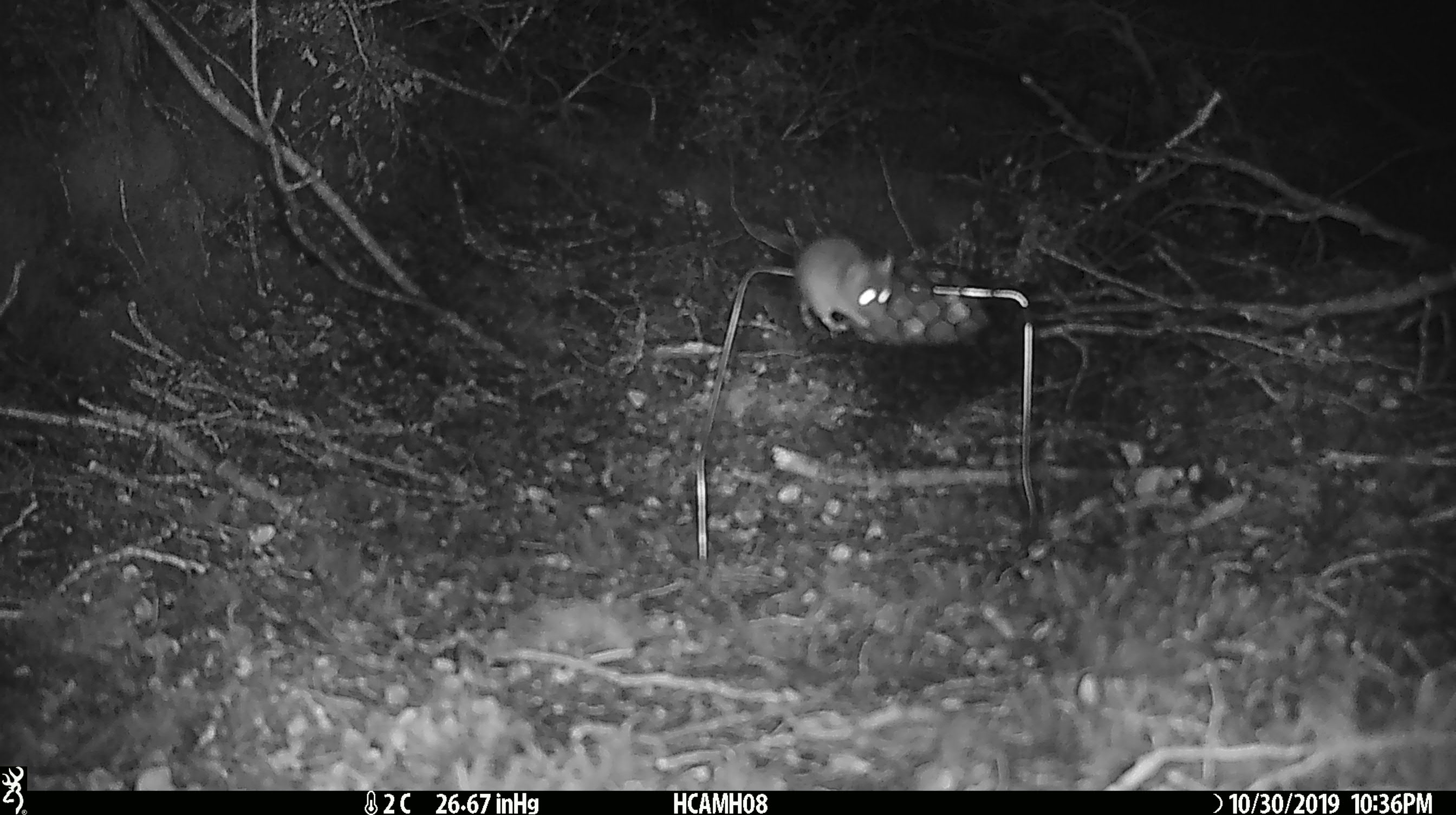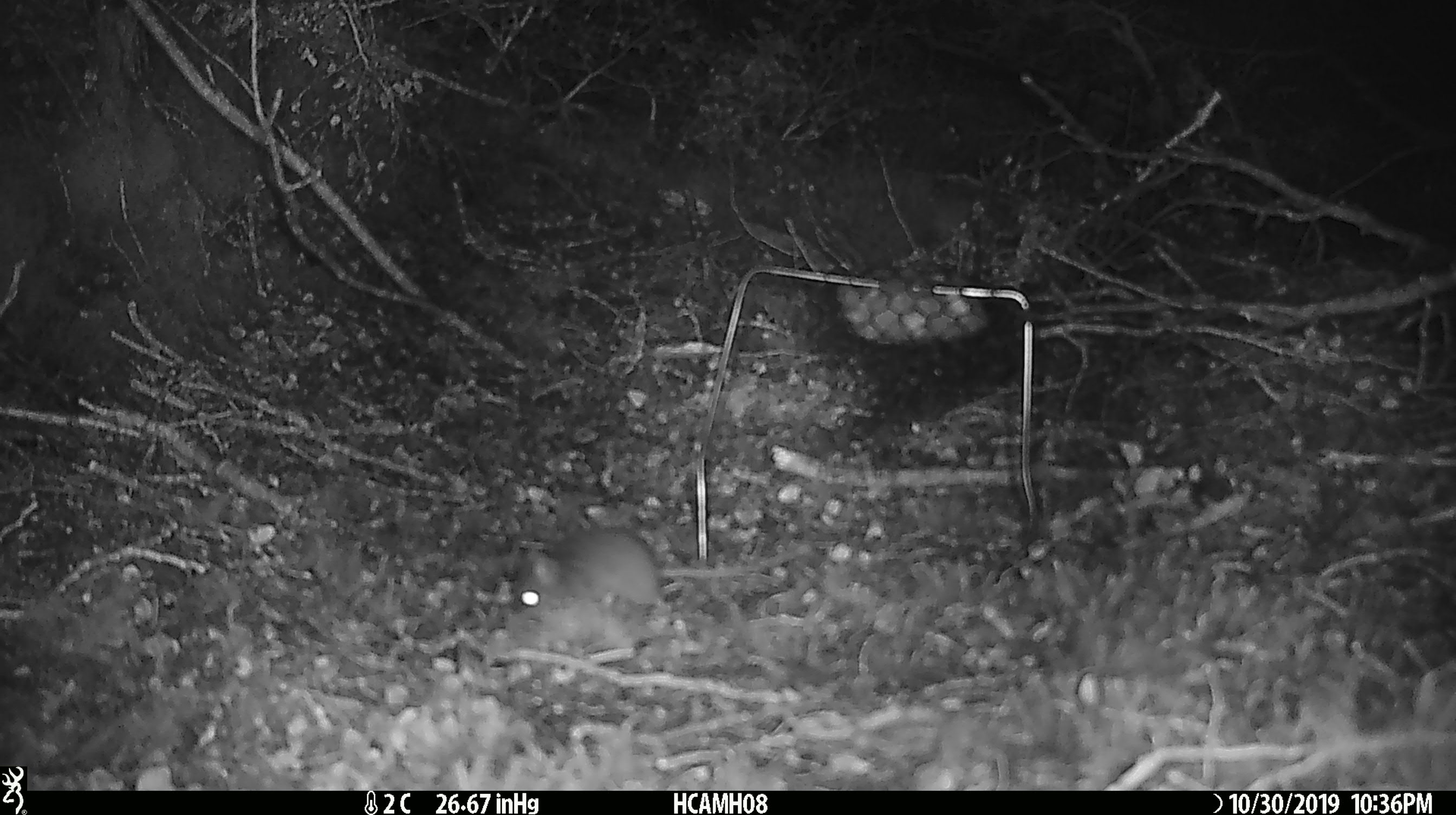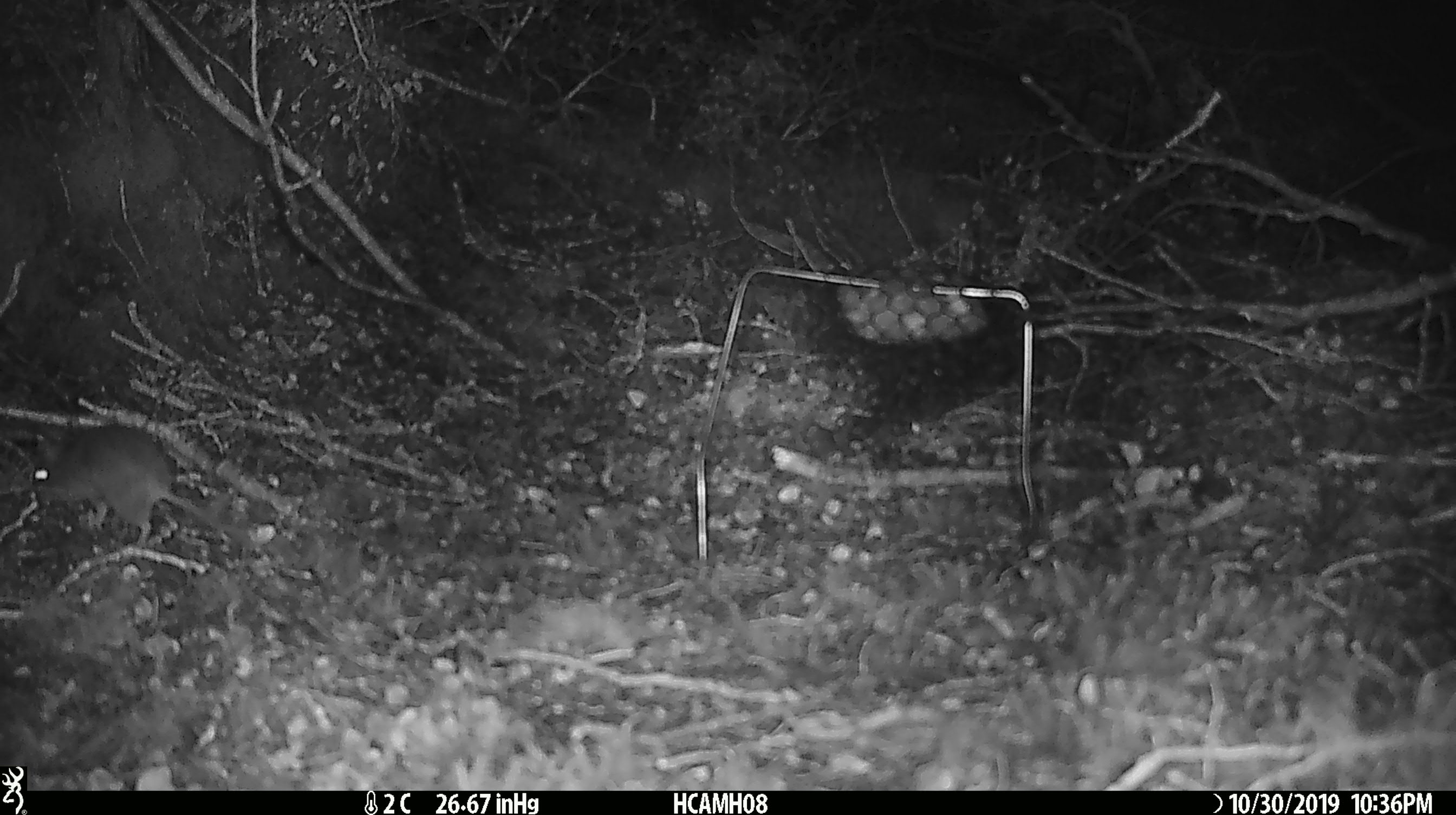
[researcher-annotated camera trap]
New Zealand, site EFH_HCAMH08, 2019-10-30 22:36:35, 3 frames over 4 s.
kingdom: Animalia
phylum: Chordata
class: Mammalia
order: Rodentia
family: Muridae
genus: Mus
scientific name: Mus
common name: mouse